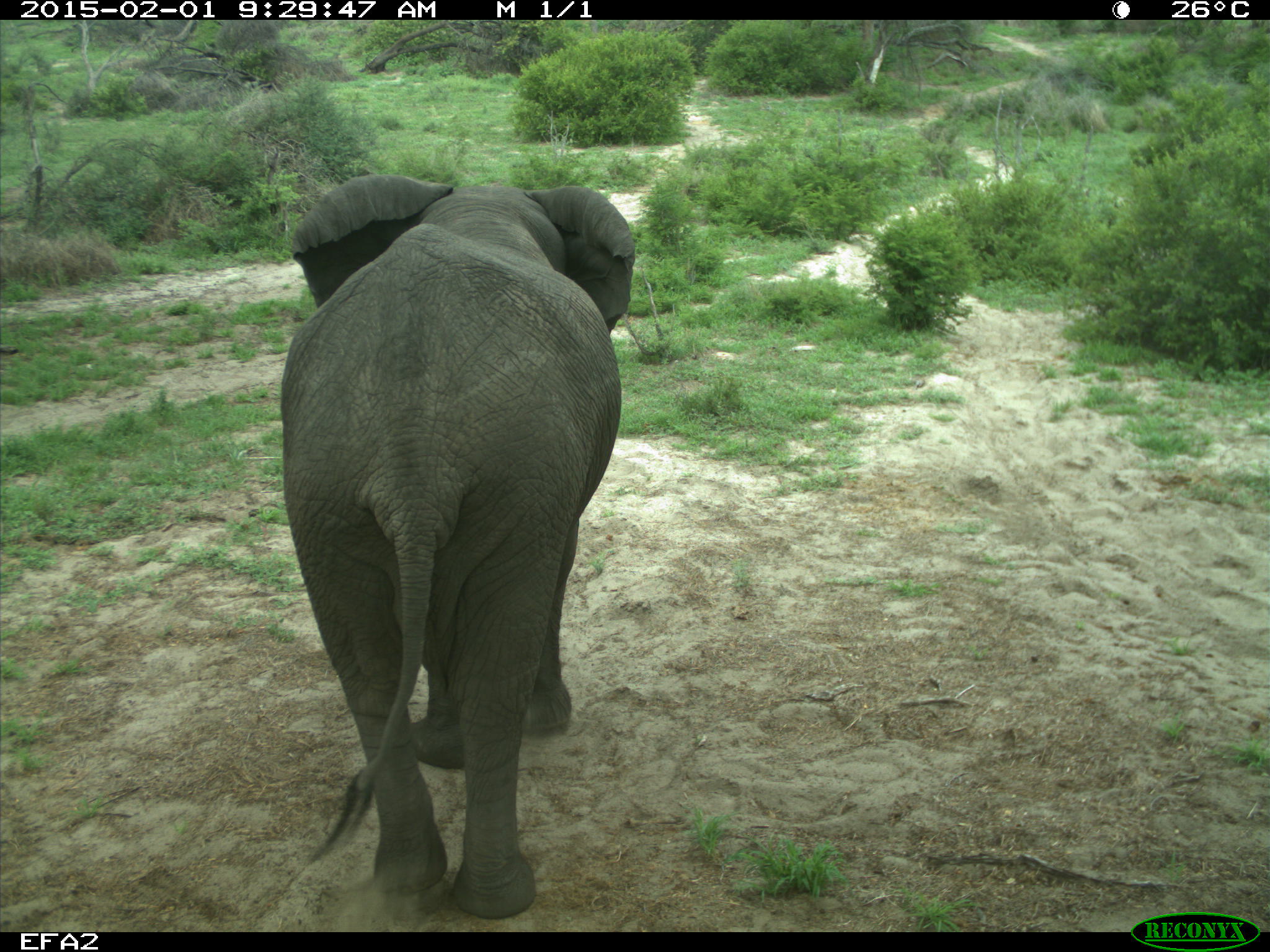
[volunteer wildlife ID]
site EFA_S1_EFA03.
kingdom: Animalia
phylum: Chordata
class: Mammalia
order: Proboscidea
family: Elephantidae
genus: Loxodonta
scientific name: Loxodonta africana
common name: african bush elephant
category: elephant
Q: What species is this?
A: Elephant (african bush elephant) (Loxodonta africana).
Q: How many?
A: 1.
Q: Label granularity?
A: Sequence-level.